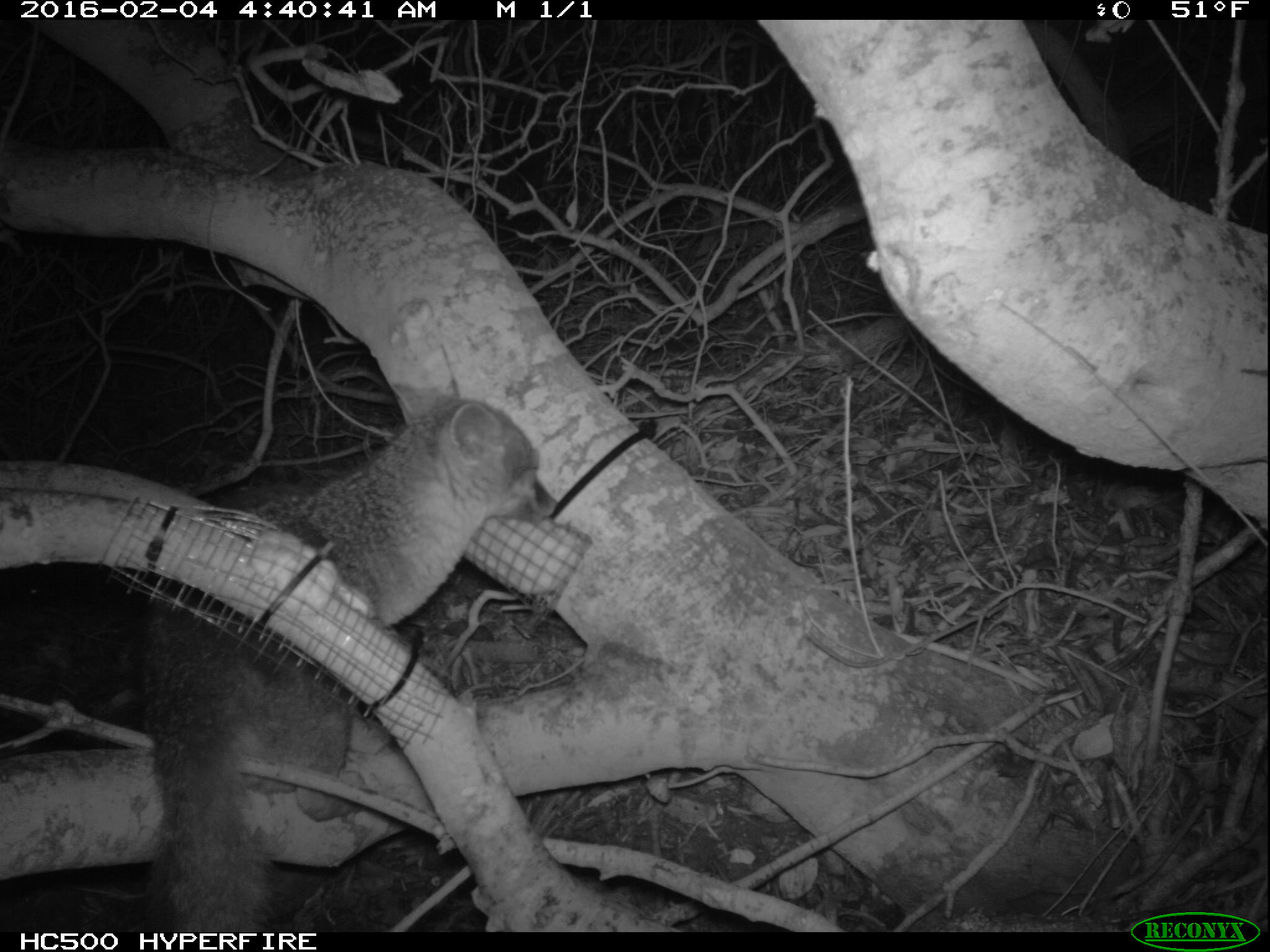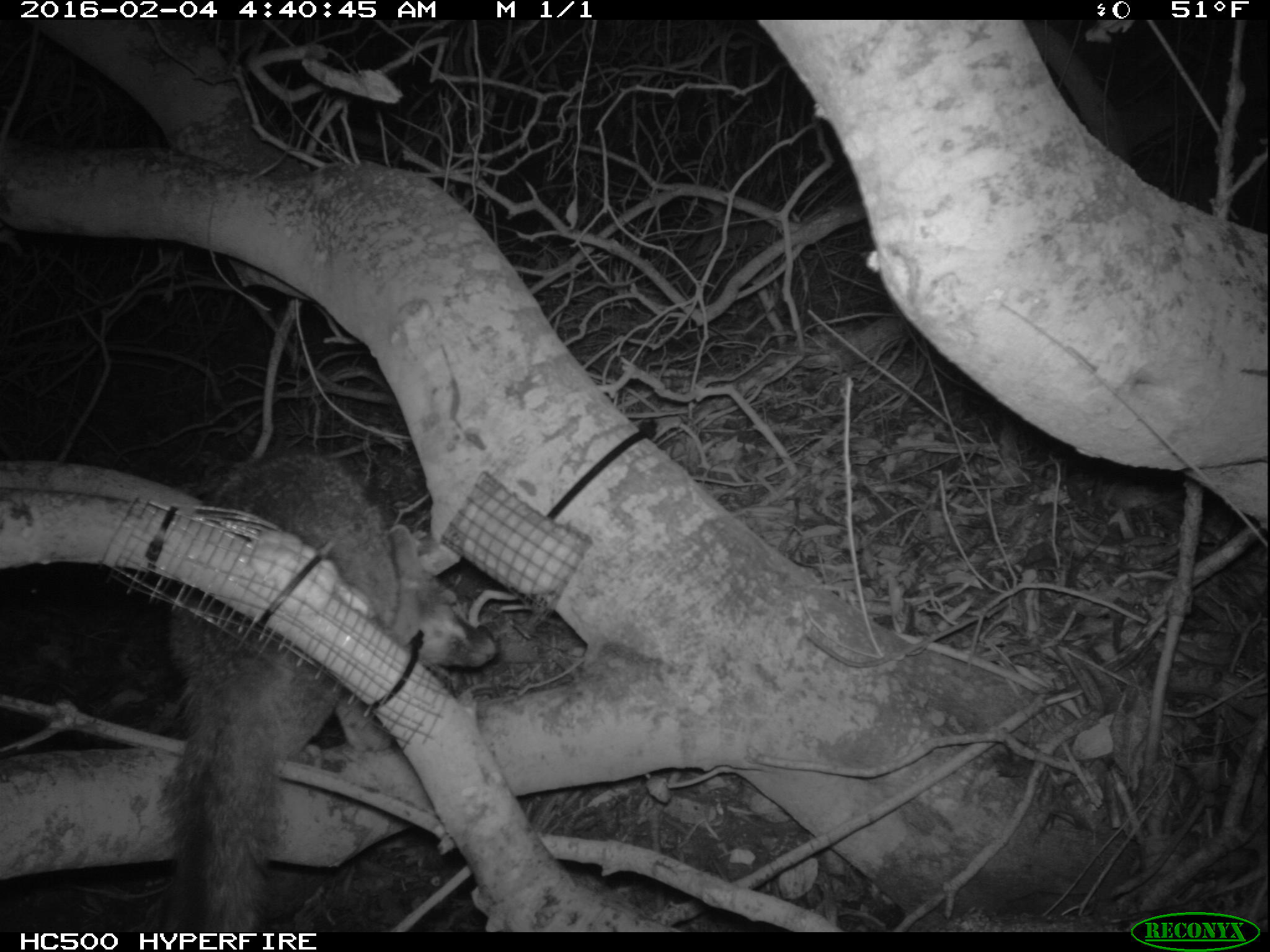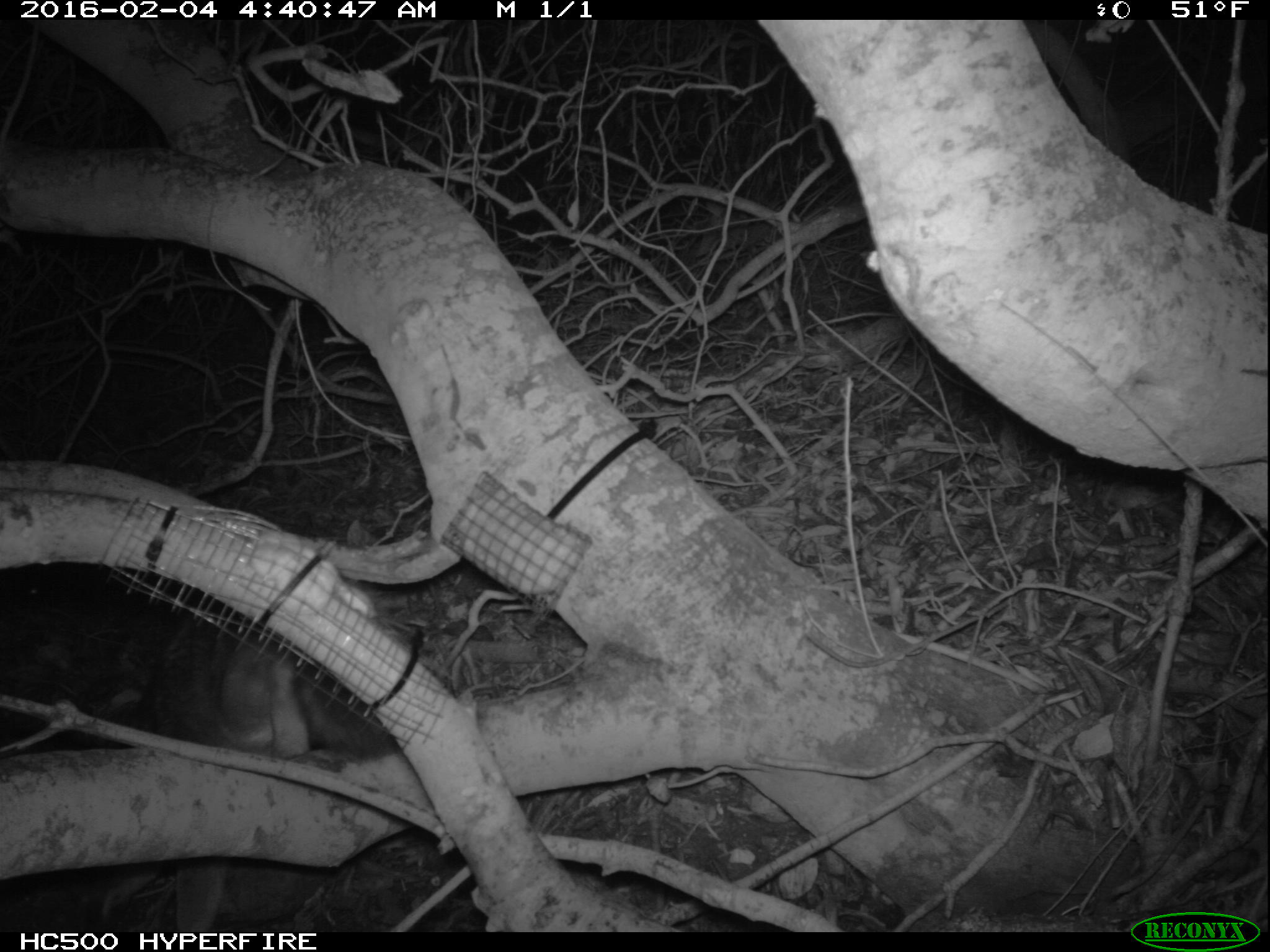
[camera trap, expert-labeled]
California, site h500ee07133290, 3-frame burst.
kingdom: Animalia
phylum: Chordata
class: Mammalia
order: Carnivora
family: Canidae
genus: Urocyon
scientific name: Urocyon littoralis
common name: island fox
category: fox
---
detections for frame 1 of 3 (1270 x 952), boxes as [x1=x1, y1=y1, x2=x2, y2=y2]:
fox: [x1=141, y1=383, x2=558, y2=932]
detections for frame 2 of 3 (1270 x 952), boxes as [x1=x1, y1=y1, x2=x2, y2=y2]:
fox: [x1=152, y1=449, x2=499, y2=932]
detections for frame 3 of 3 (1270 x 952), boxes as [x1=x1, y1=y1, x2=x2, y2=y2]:
fox: [x1=100, y1=610, x2=396, y2=932]